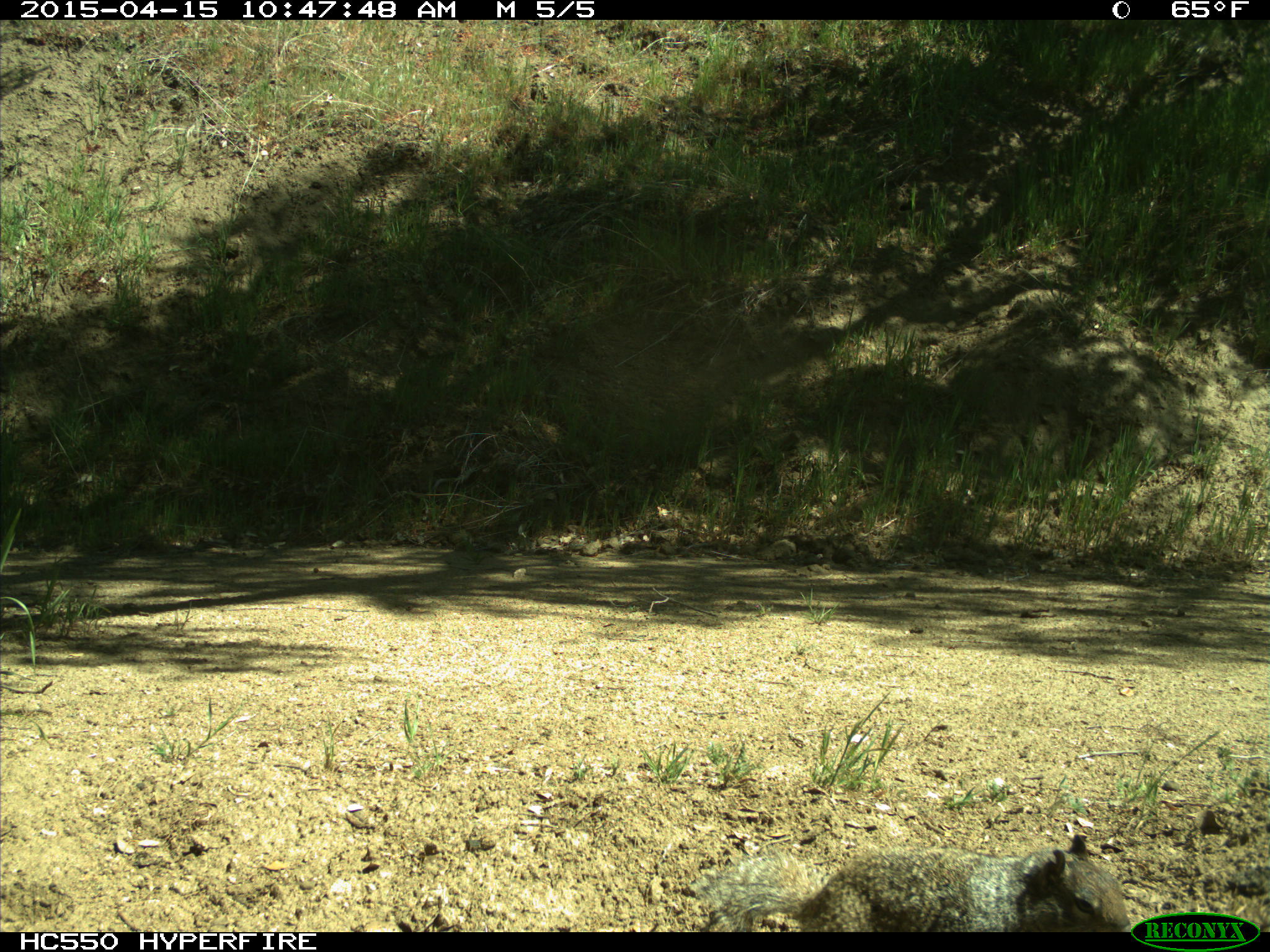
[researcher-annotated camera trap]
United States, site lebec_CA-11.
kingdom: Animalia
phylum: Chordata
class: Mammalia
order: Rodentia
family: Sciuridae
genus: Otospermophilus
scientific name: Otospermophilus beecheyi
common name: california ground squirrel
Otospermophilus beecheyi (california ground squirrel).